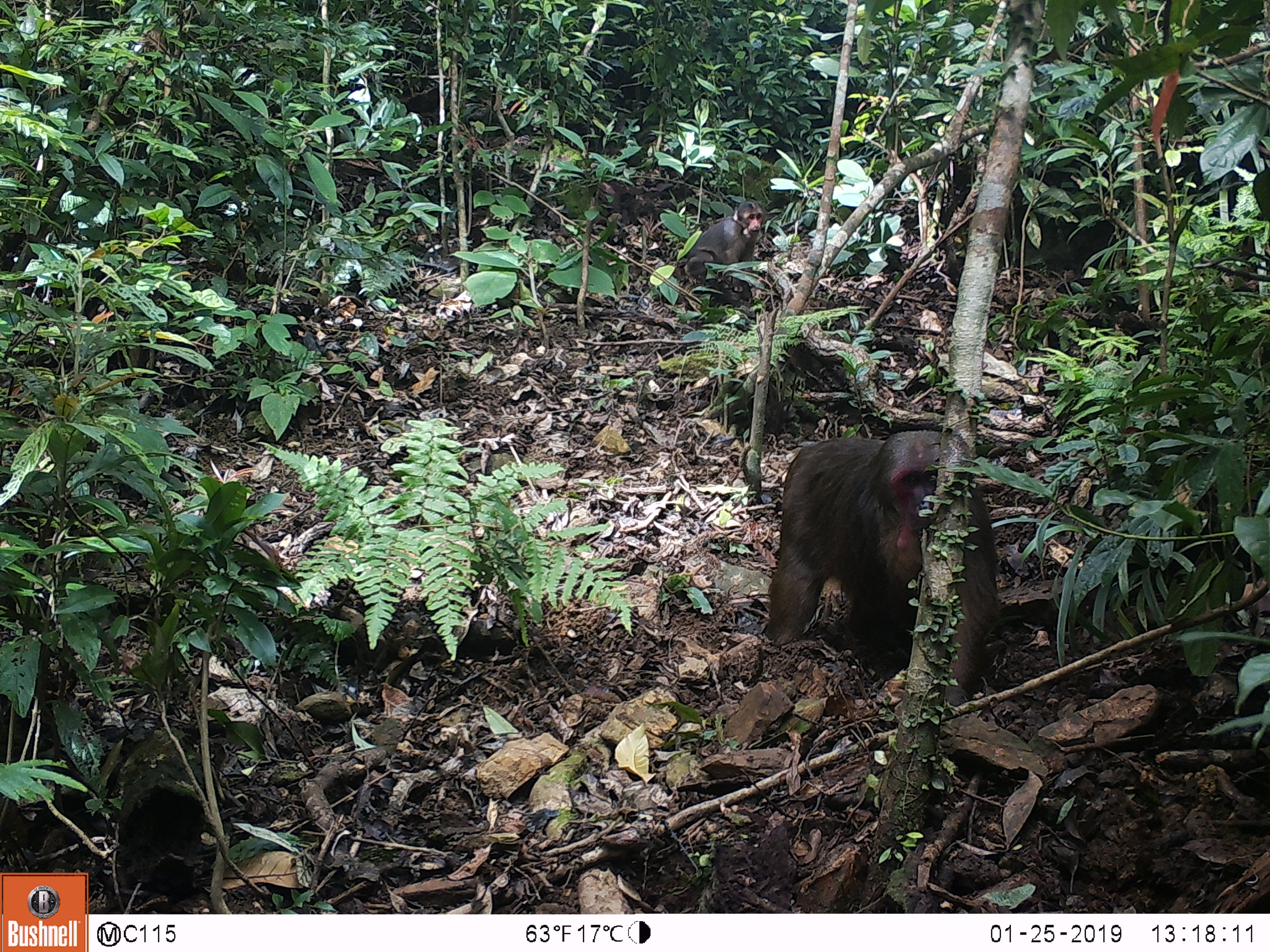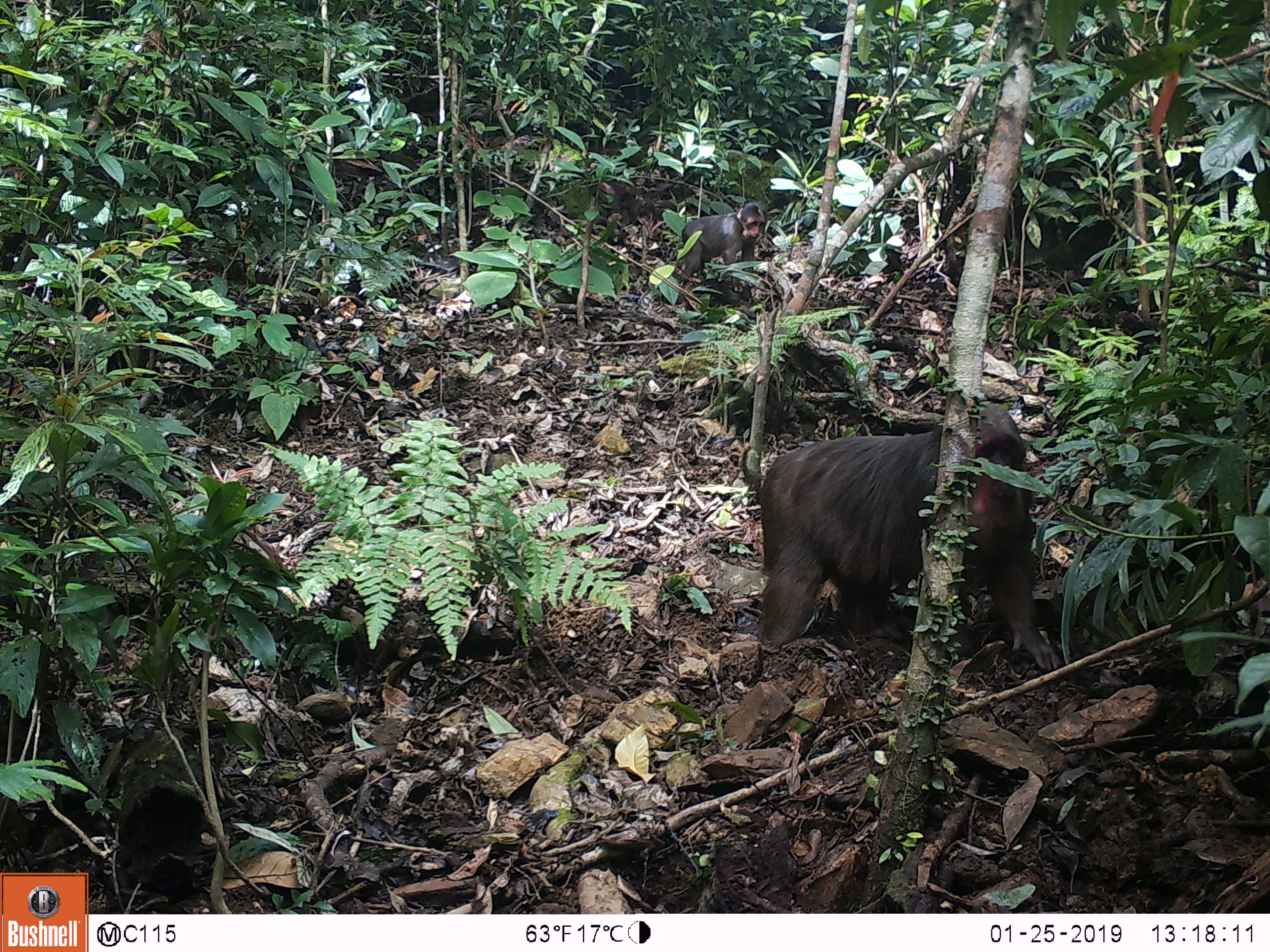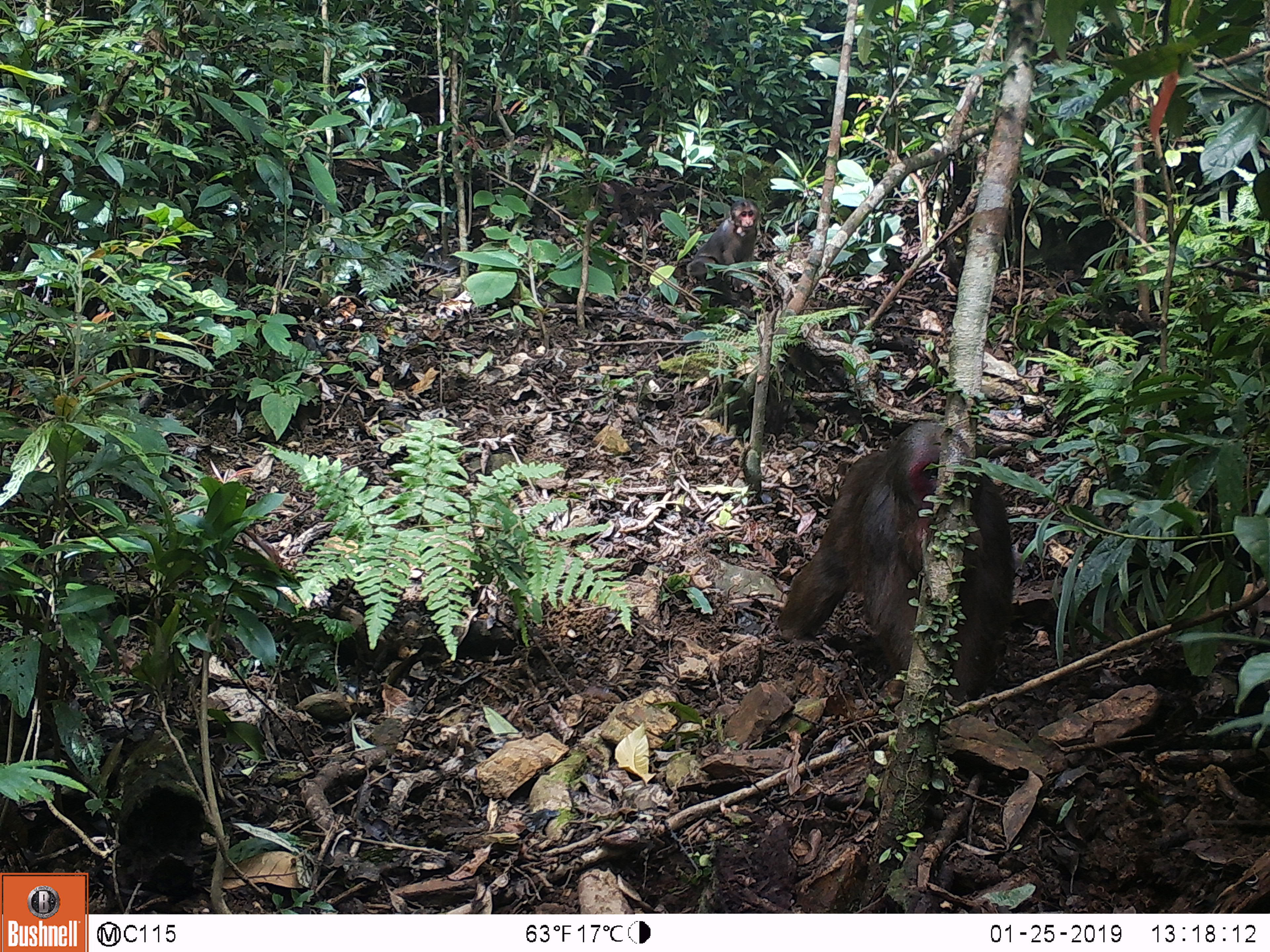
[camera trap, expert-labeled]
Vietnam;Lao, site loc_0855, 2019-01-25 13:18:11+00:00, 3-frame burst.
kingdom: Animalia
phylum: Chordata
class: Mammalia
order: Primates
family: Cercopithecidae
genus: Macaca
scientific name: Macaca arctoides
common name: stump-tailed macaque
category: stump tailed macaque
Stump tailed macaque (stump-tailed macaque) (Macaca arctoides). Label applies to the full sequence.